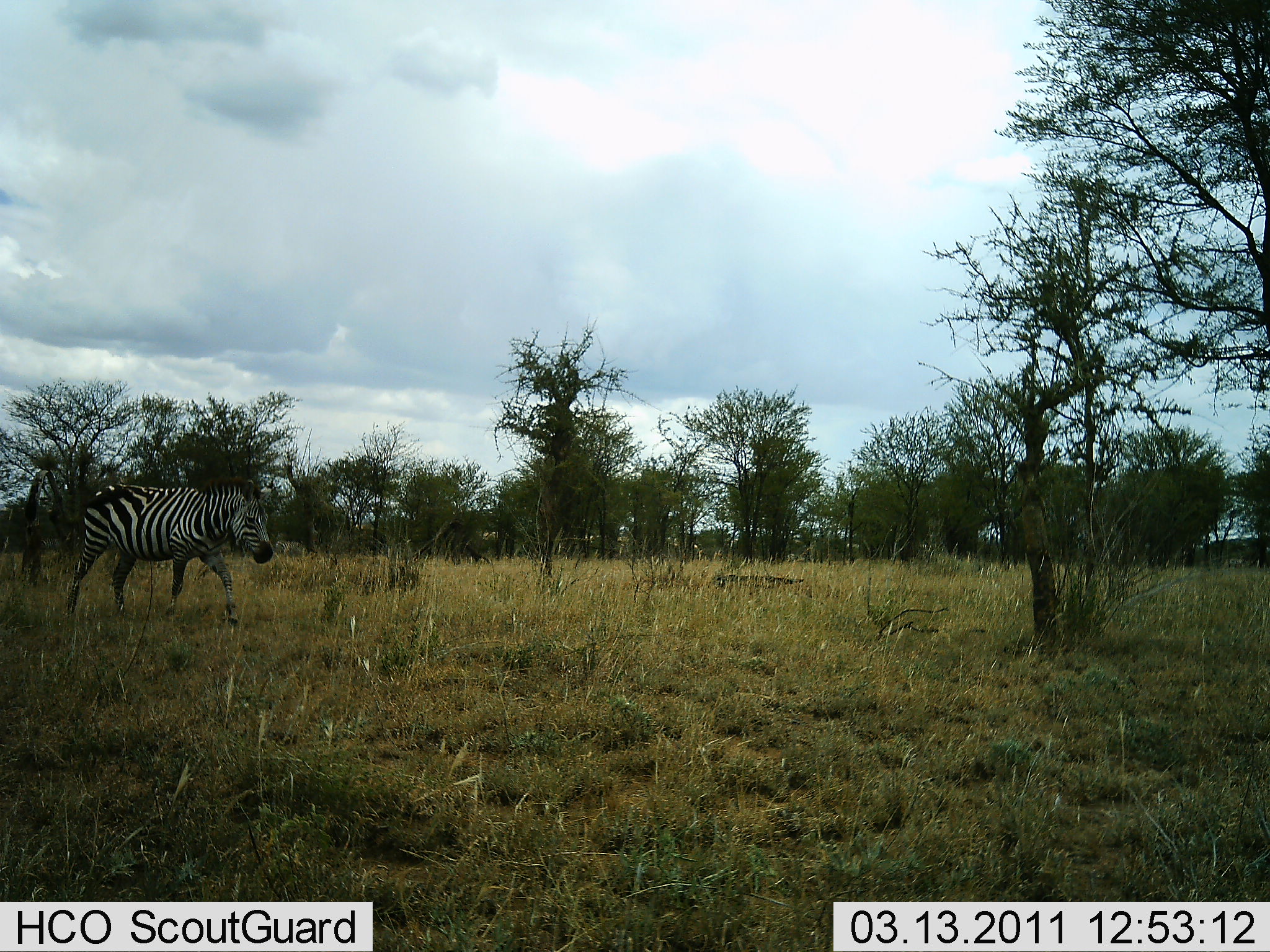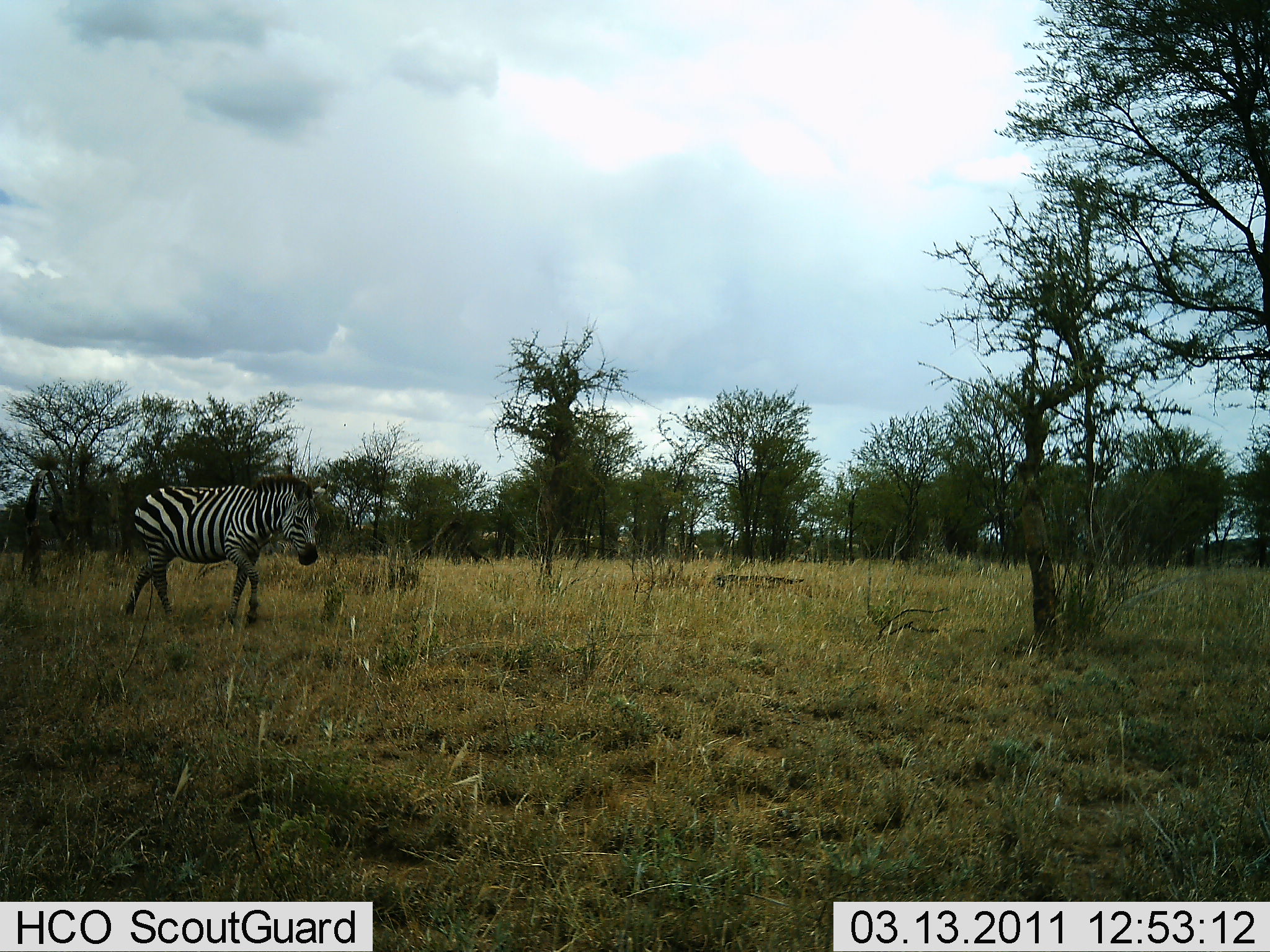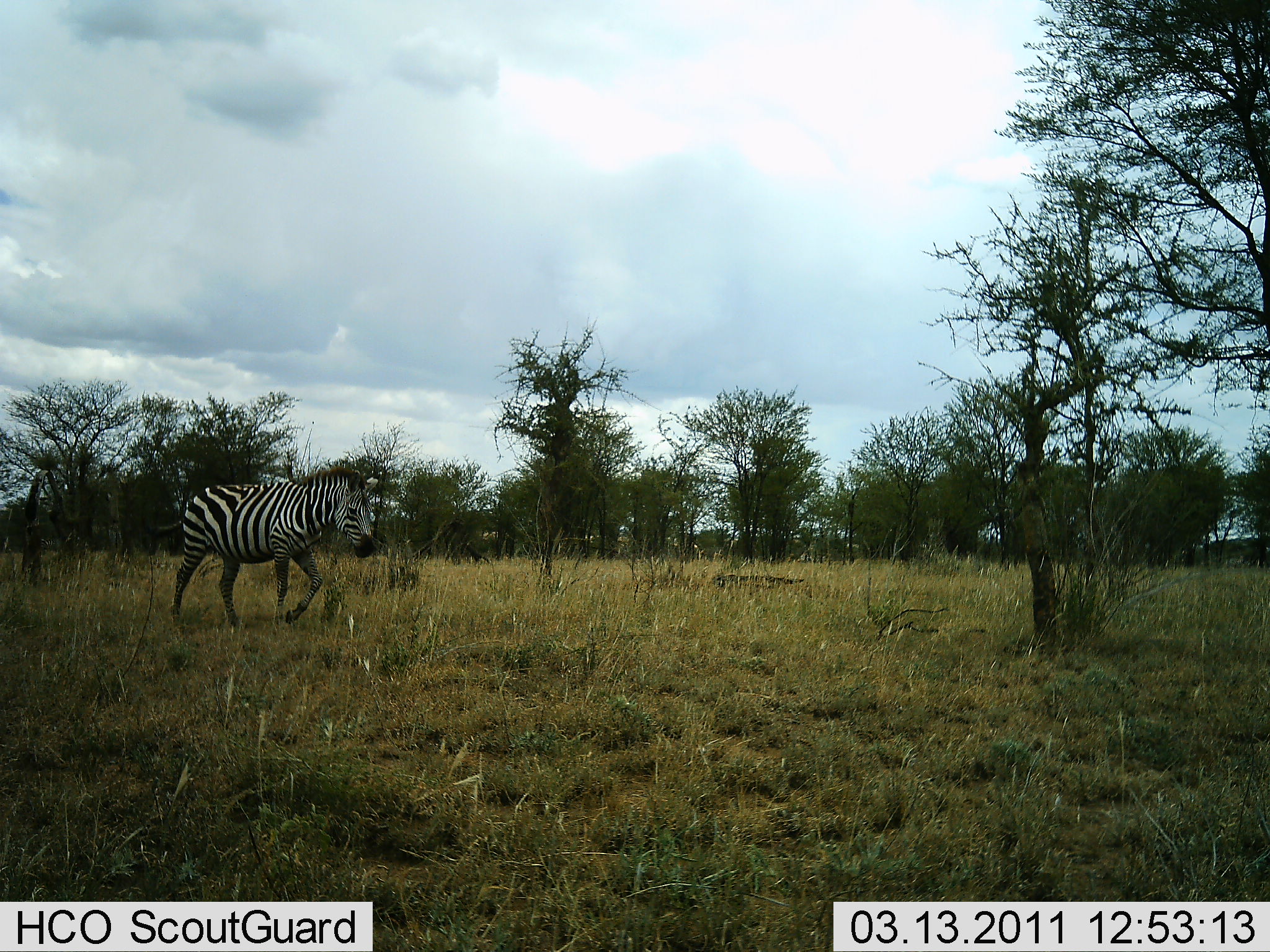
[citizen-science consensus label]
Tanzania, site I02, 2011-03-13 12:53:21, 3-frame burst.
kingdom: Animalia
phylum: Chordata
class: Mammalia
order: Perissodactyla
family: Equidae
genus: Equus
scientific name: Equus quagga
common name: plains zebra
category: zebra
Zebra (plains zebra) (Equus quagga), count 1. Behavior (volunteer vote fractions): standing 8%, resting 0%, moving 100%, interacting 0%. Young present (vote fraction): 0%. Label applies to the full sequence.